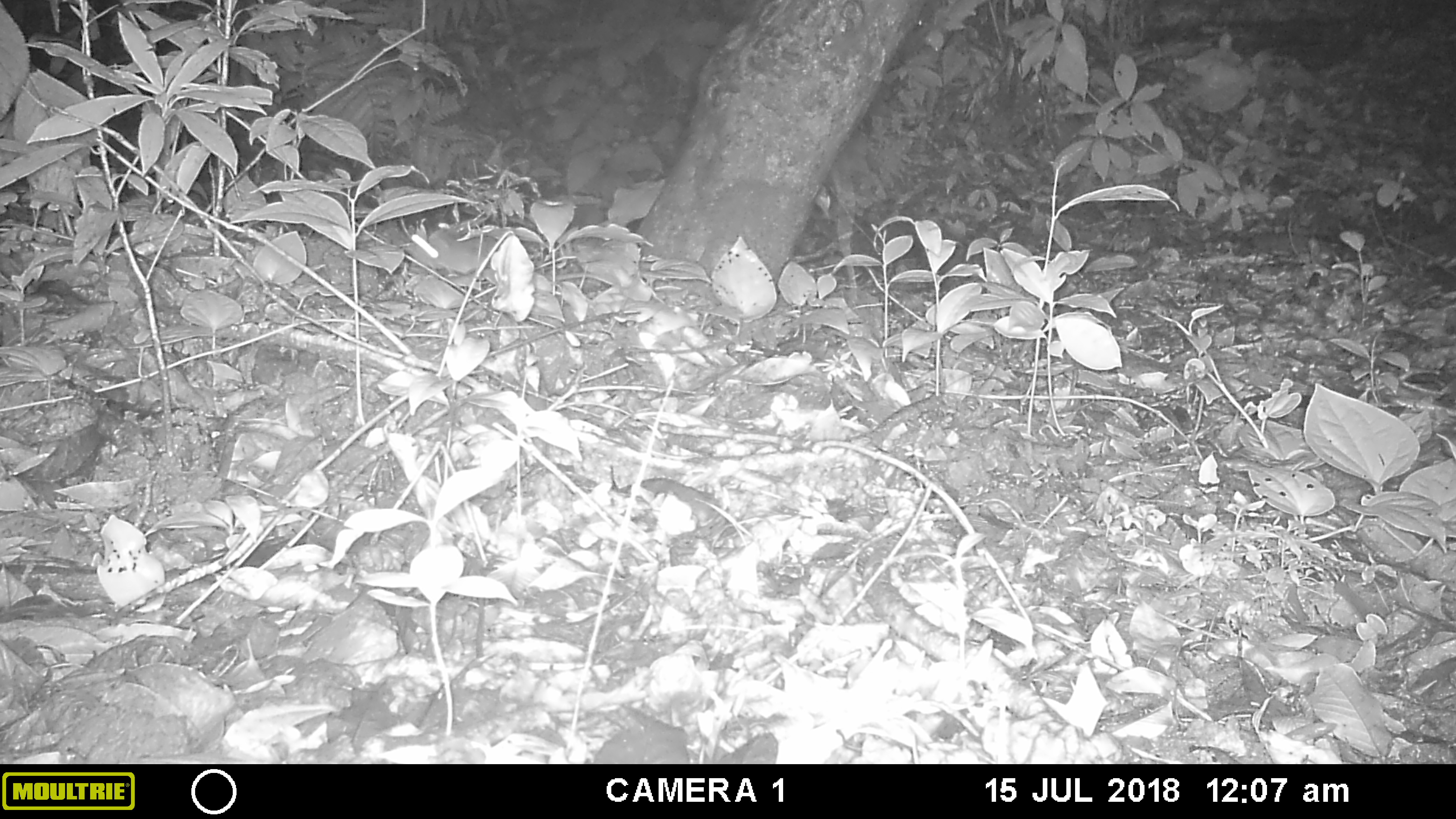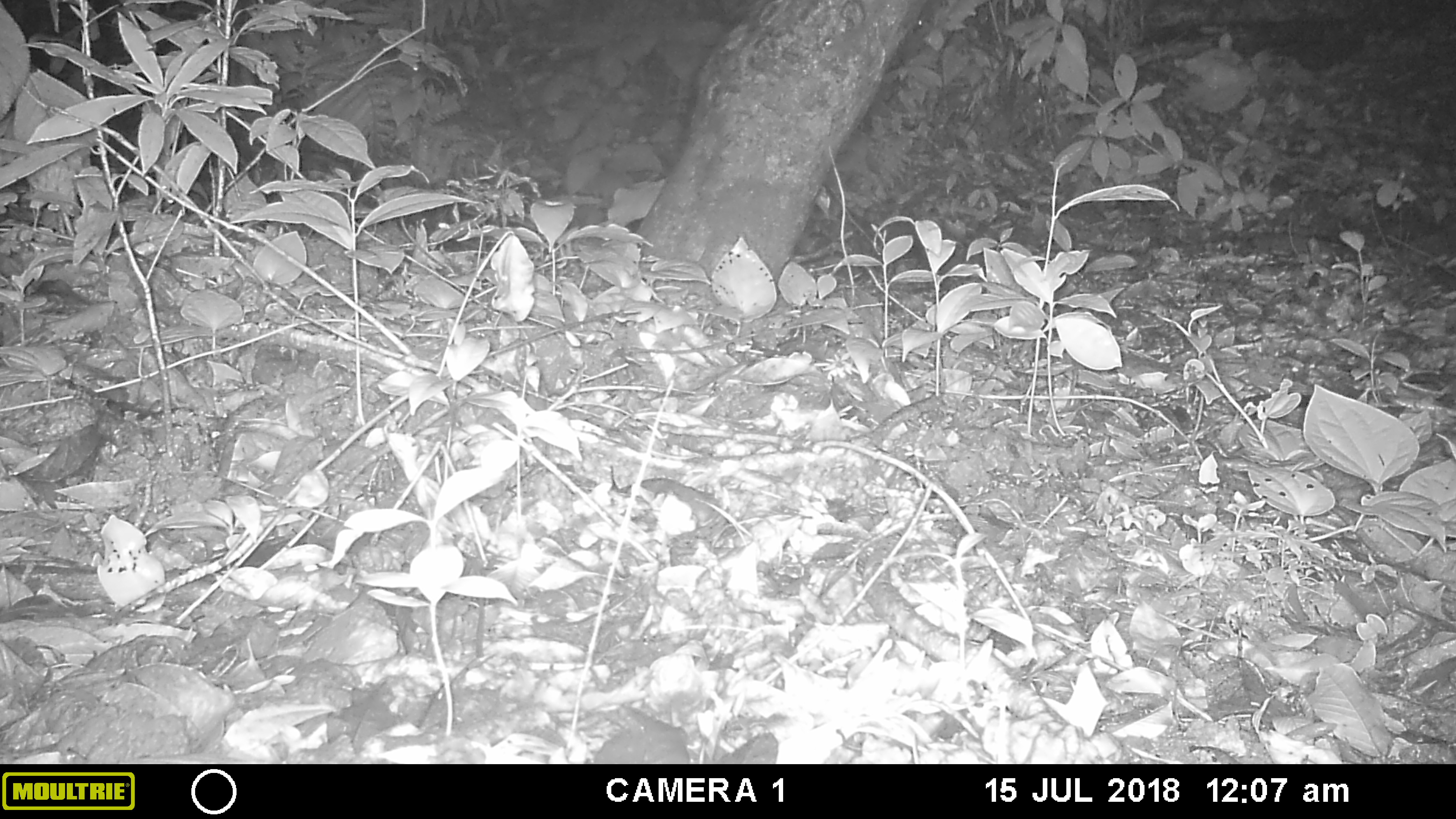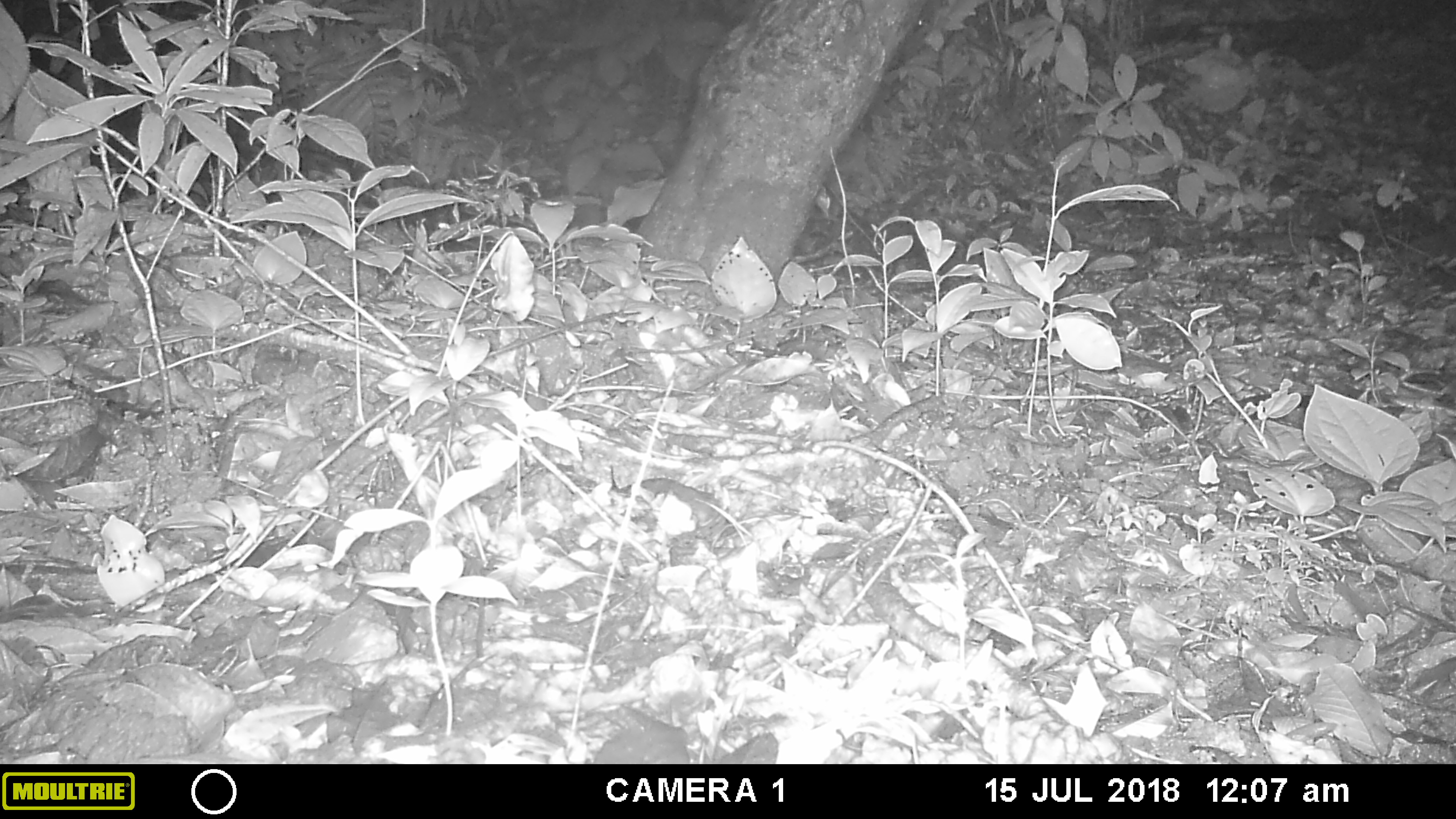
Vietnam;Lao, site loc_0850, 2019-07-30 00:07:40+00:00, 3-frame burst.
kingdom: Animalia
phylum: Chordata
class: Mammalia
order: Rodentia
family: Muridae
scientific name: Muridae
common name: old-world mice and rats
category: unidentified murid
Unidentified murid (old-world mice and rats) (Muridae). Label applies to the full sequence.